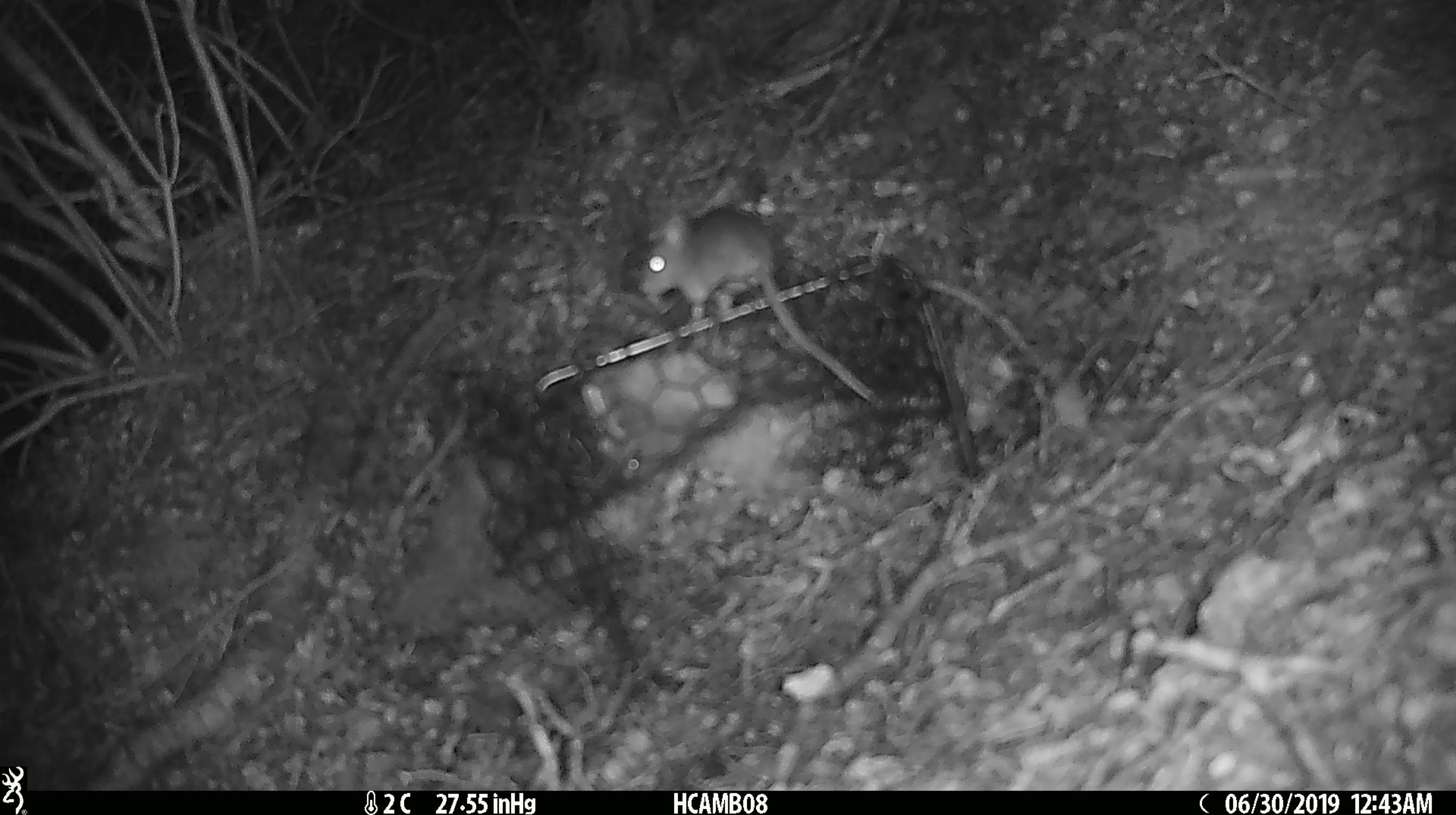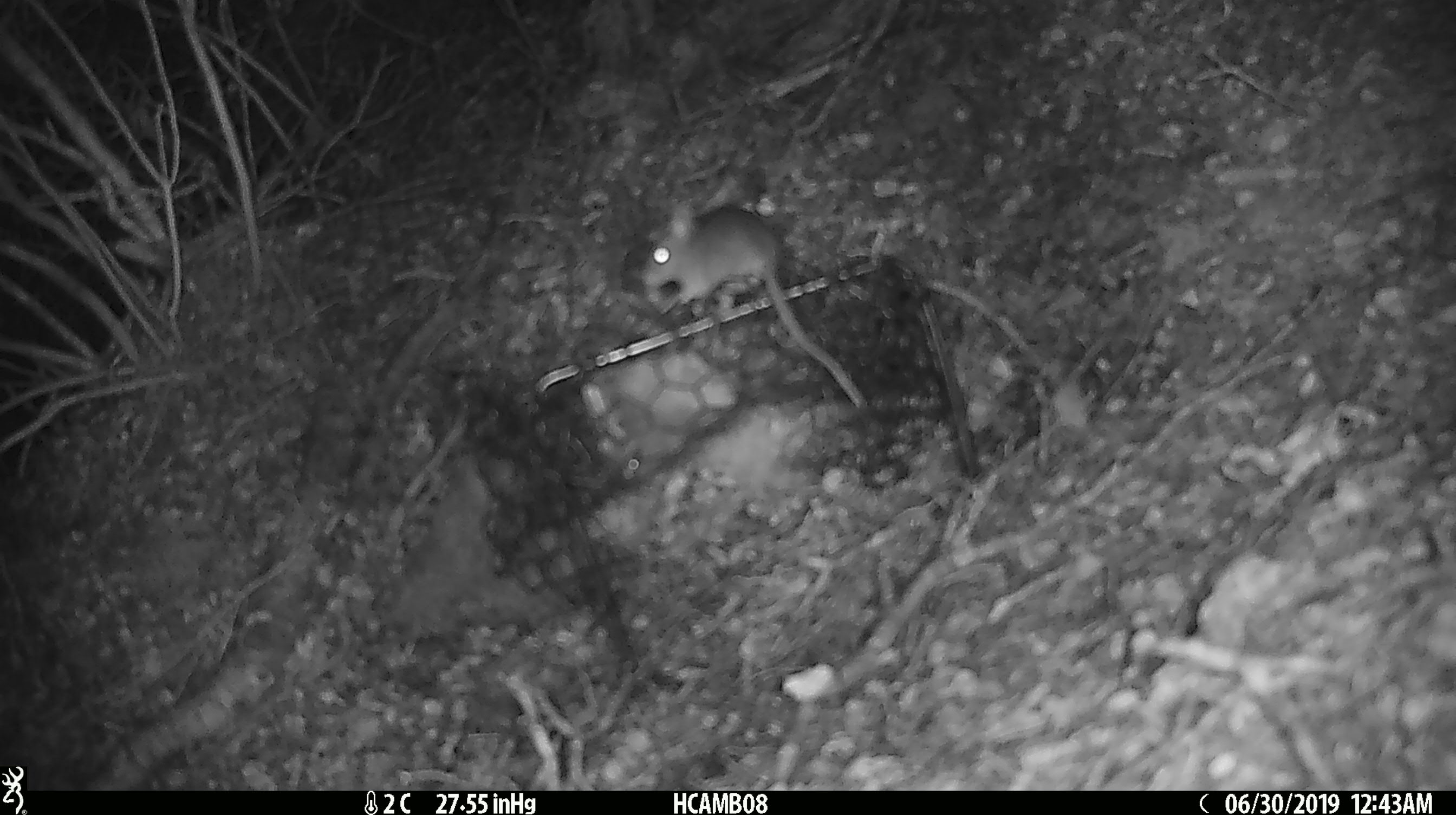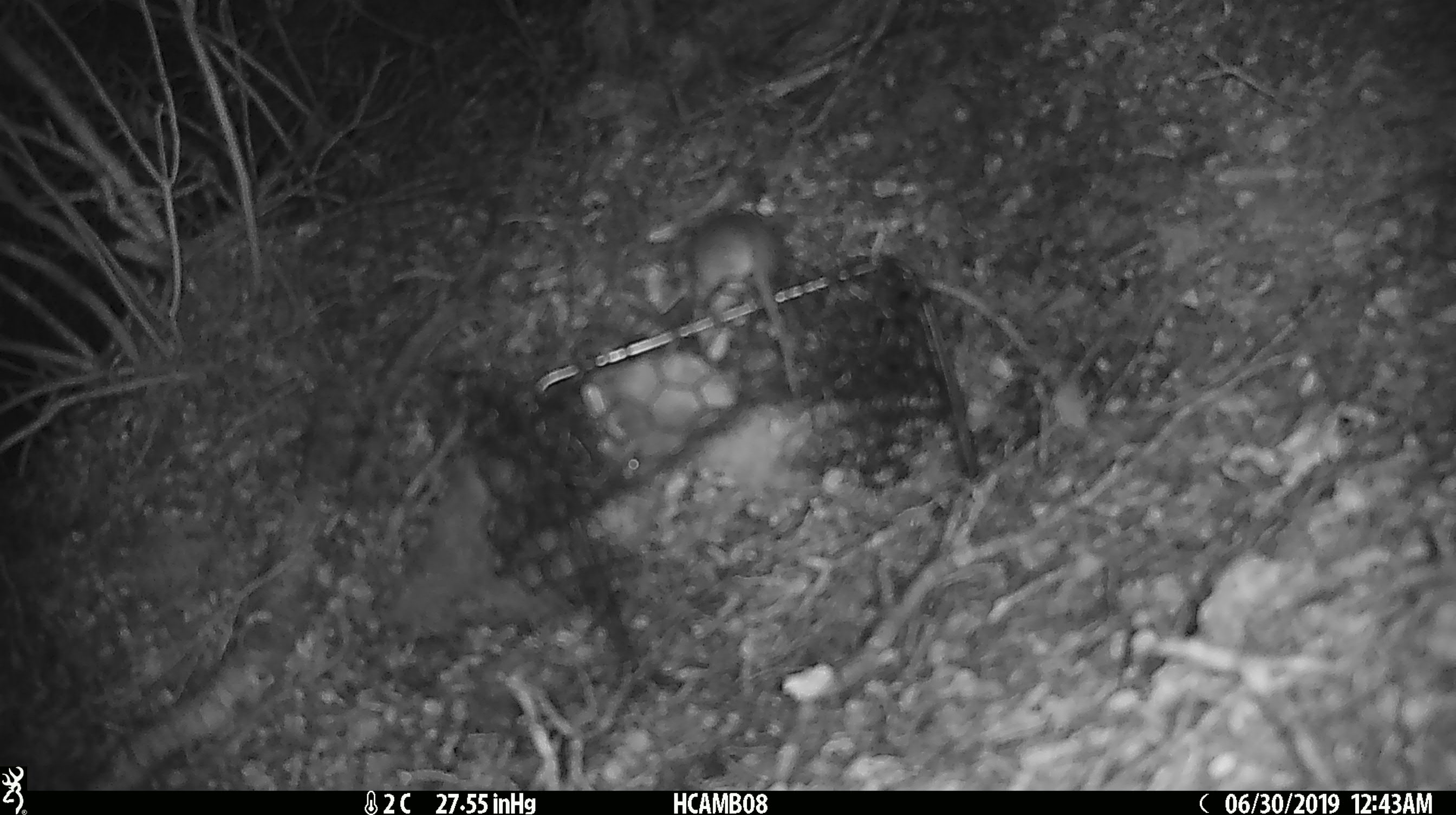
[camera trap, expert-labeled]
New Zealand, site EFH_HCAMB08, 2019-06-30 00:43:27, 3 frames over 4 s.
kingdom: Animalia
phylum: Chordata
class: Mammalia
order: Rodentia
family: Muridae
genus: Mus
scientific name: Mus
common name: mouse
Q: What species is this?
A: Mouse (Mus).